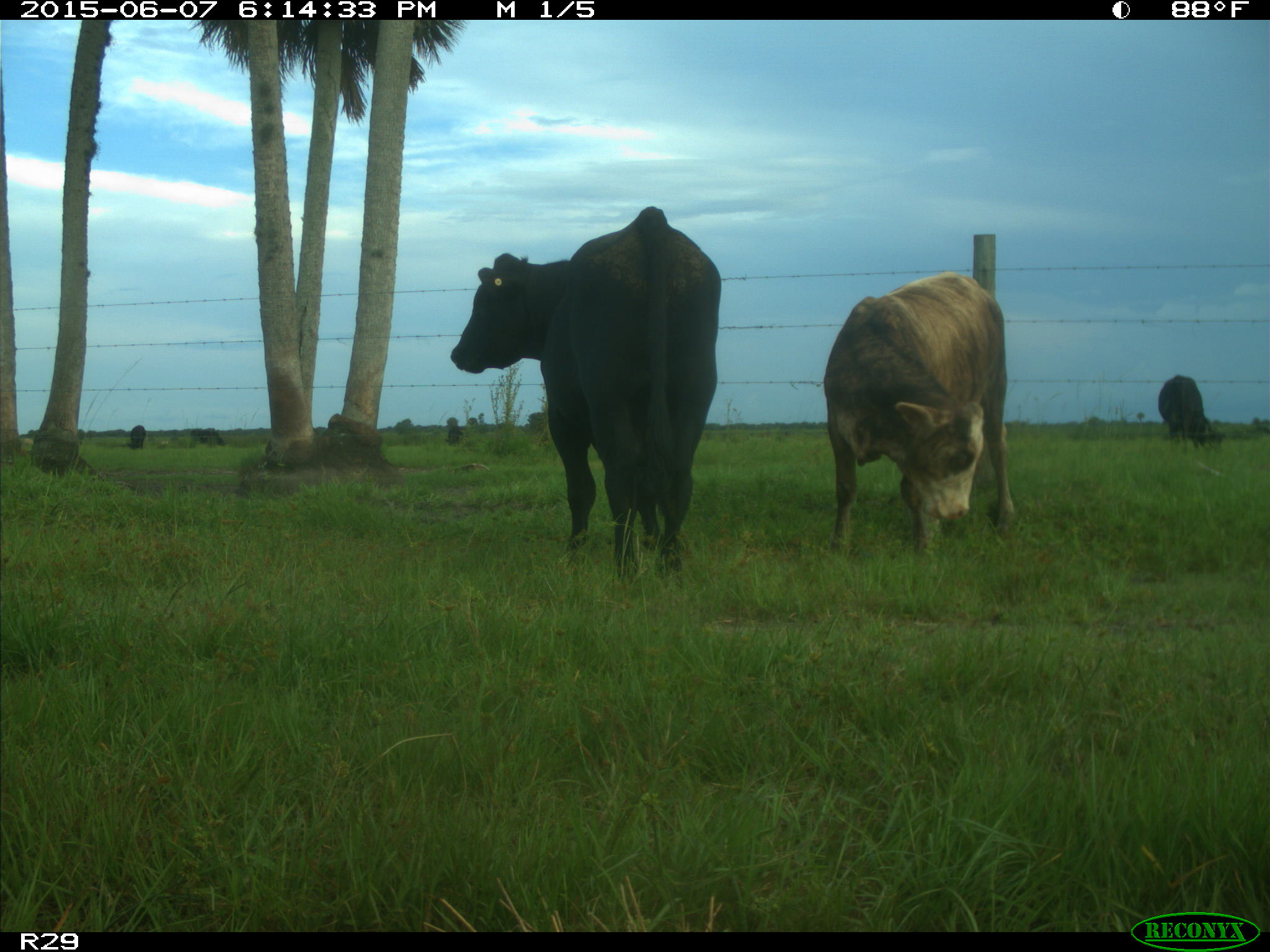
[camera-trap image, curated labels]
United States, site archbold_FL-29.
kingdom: Animalia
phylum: Chordata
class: Mammalia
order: Artiodactyla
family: Bovidae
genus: Bos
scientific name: Bos taurus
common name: domestic cow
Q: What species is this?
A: Bos taurus (domestic cow).